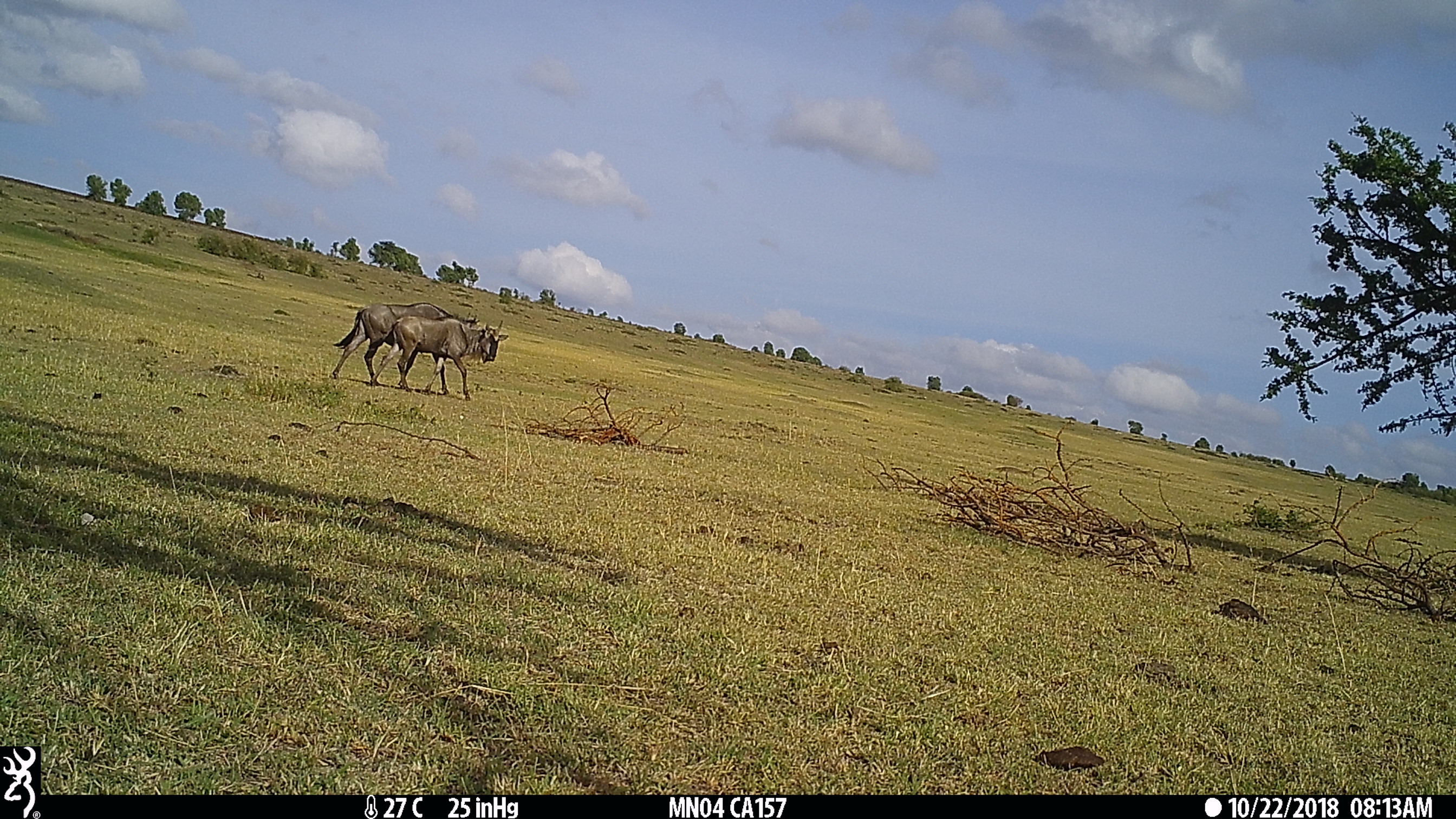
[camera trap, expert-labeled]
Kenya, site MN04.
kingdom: Animalia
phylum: Chordata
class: Mammalia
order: Artiodactyla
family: Bovidae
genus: Connochaetes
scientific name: Connochaetes taurinus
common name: blue wildebeest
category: wildebeest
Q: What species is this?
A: Wildebeest (blue wildebeest) (Connochaetes taurinus).